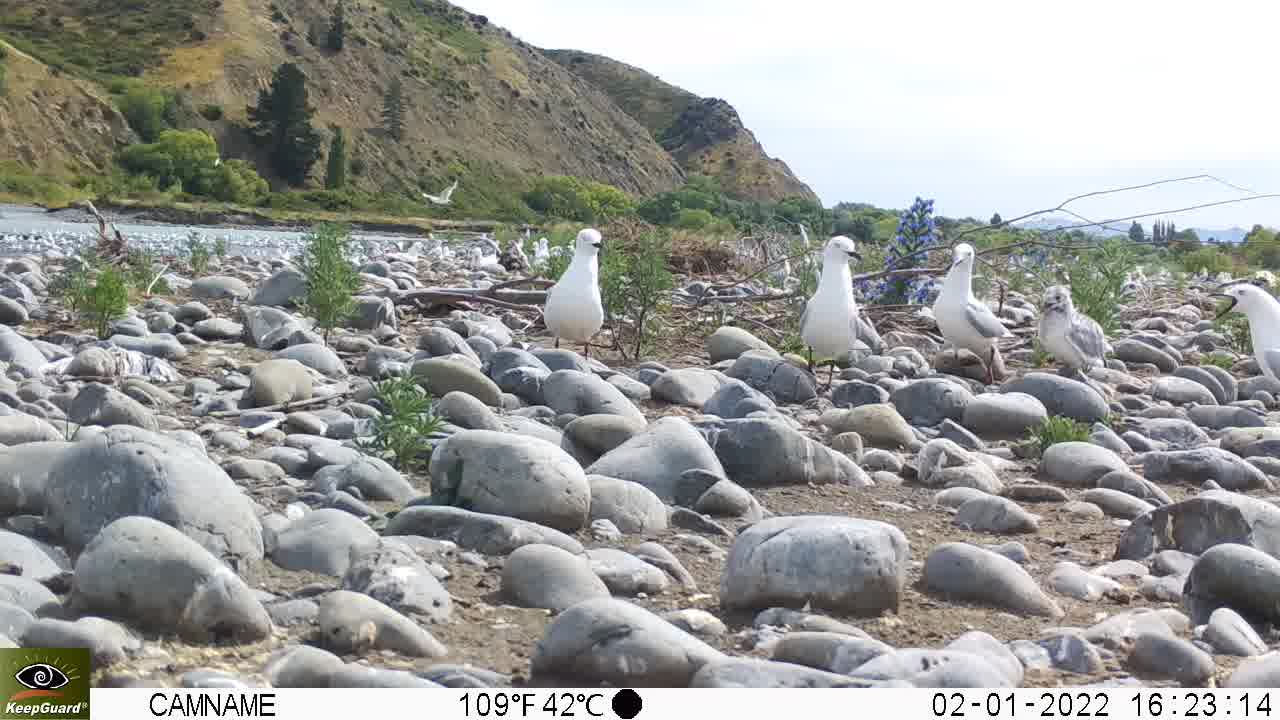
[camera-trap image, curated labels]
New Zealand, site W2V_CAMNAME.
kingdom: Animalia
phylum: Chordata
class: Aves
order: Charadriiformes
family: Laridae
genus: Chroicocephalus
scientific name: Chroicocephalus bulleri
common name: black-billed gull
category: black billed gull